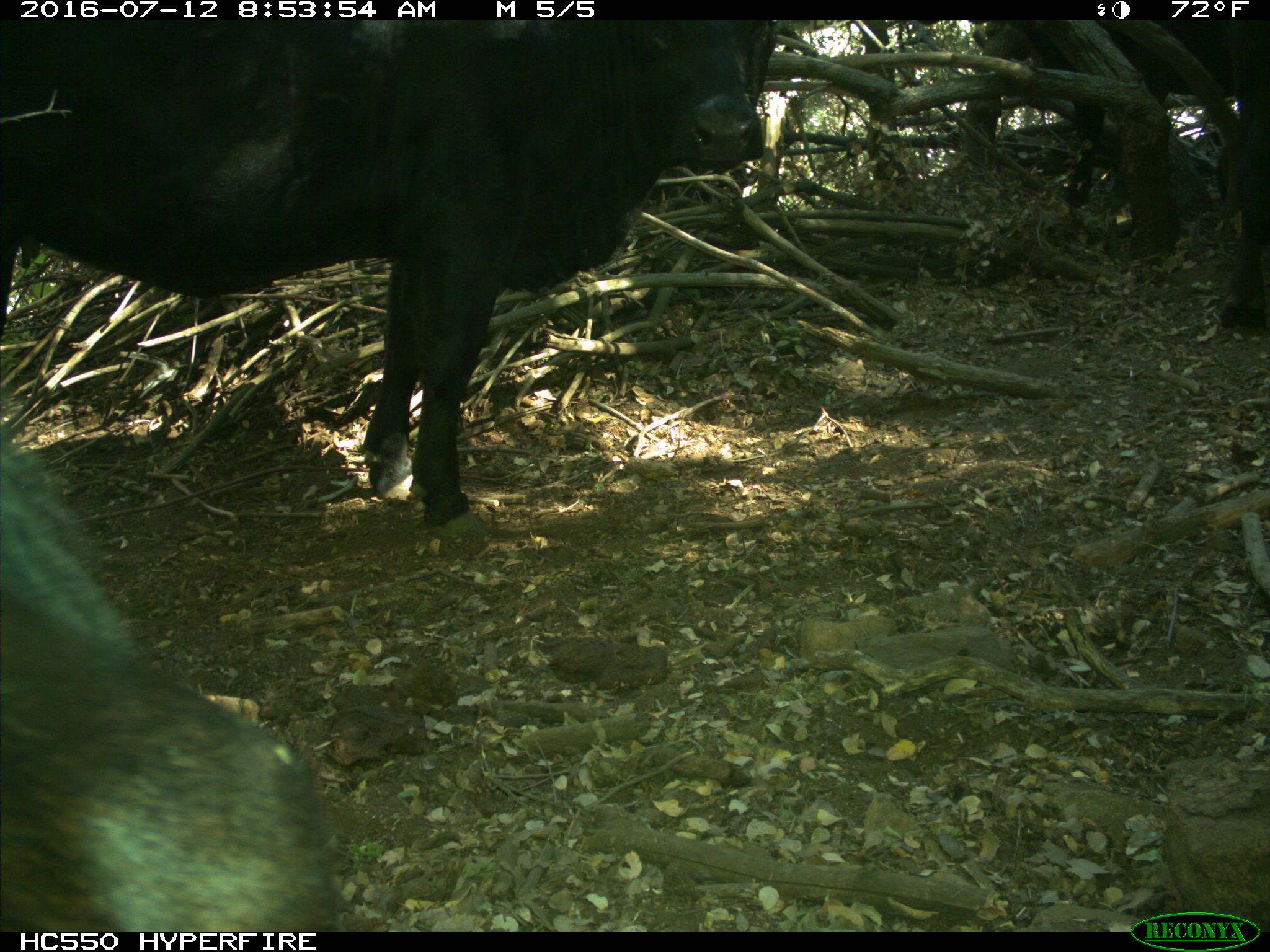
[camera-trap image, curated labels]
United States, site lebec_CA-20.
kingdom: Animalia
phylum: Chordata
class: Mammalia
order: Artiodactyla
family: Bovidae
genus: Bos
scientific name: Bos taurus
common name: domestic cow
Bos taurus (domestic cow).